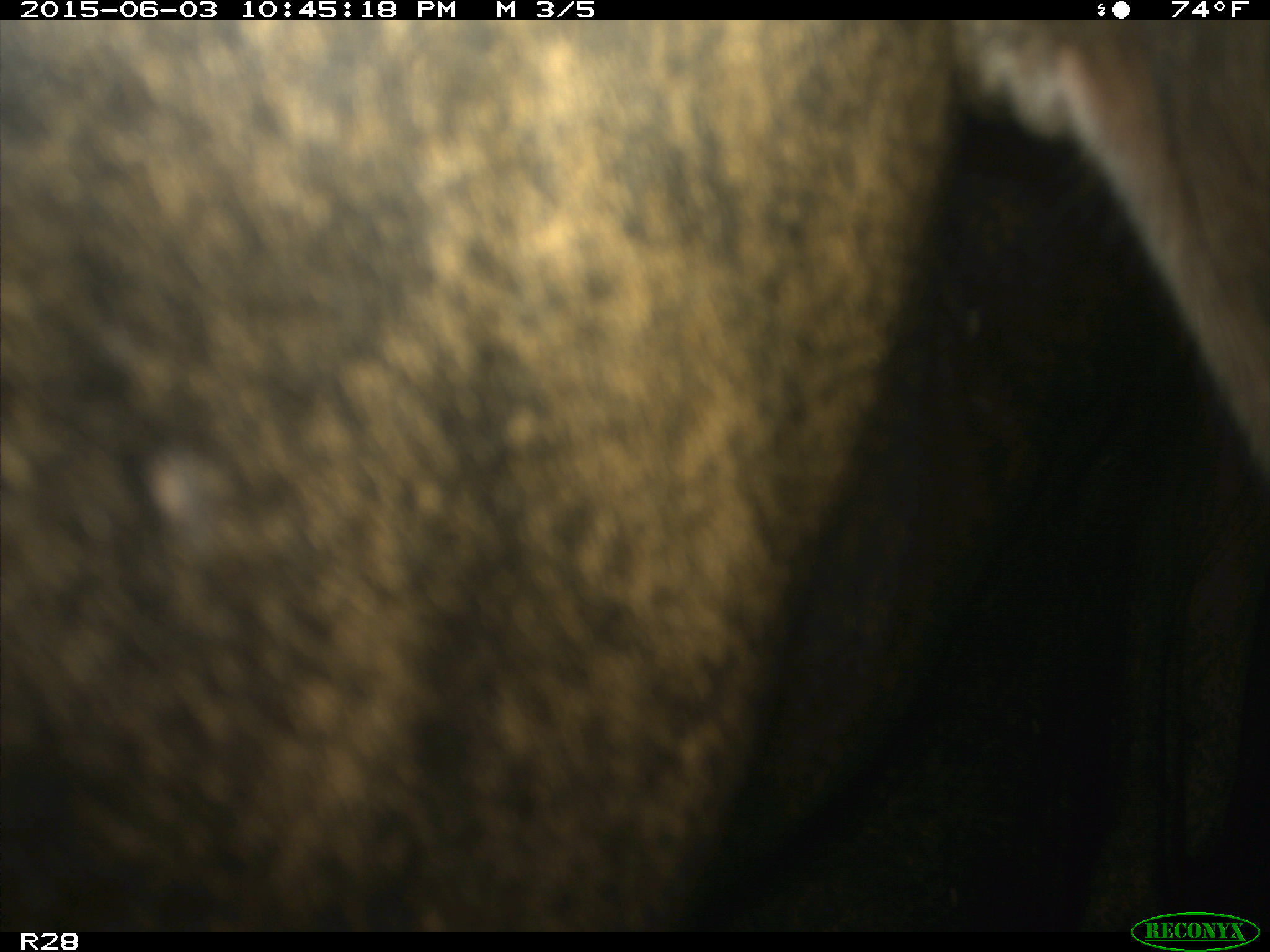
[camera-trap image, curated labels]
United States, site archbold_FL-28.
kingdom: Animalia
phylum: Chordata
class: Mammalia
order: Artiodactyla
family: Bovidae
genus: Bos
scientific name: Bos taurus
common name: domestic cow